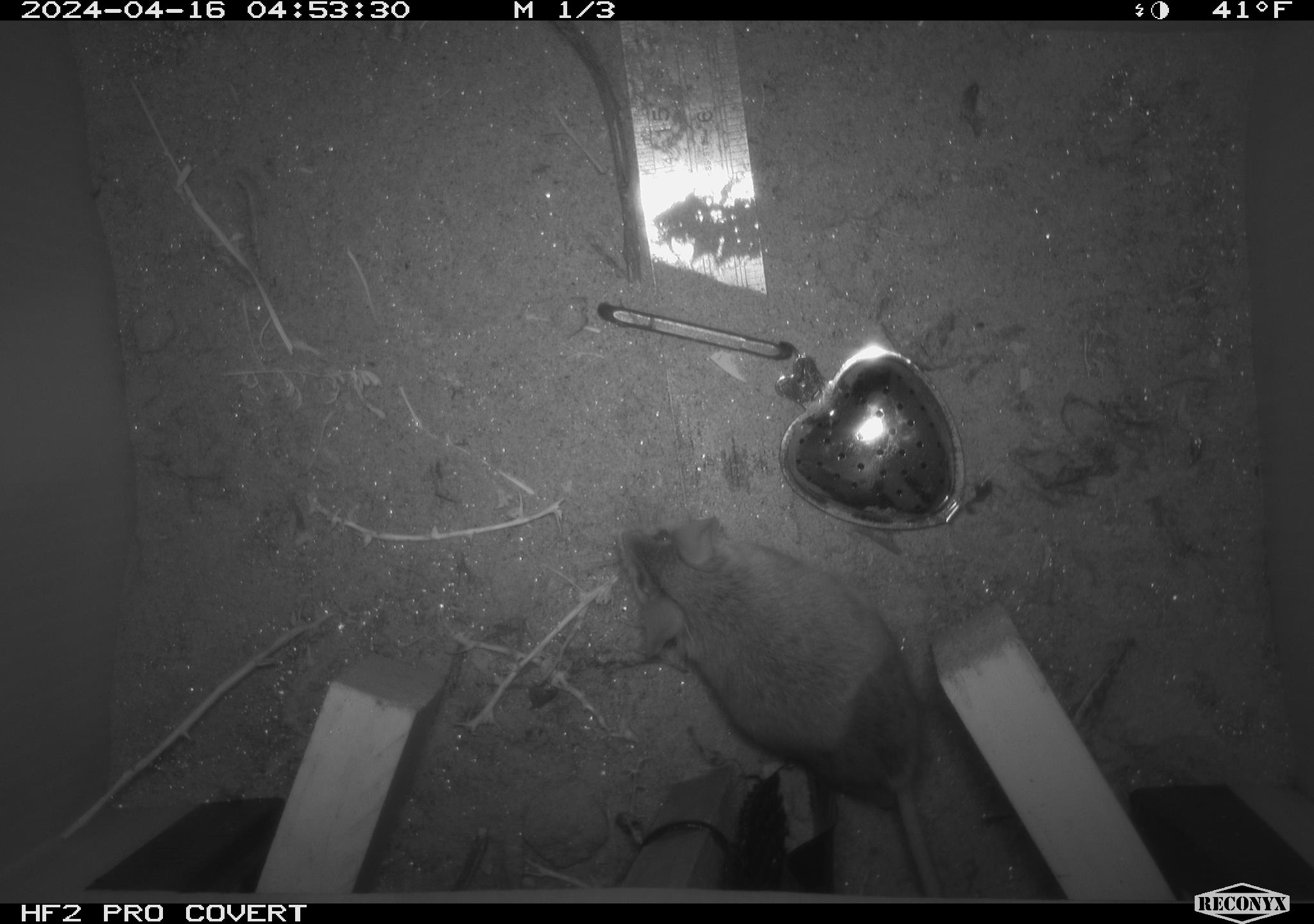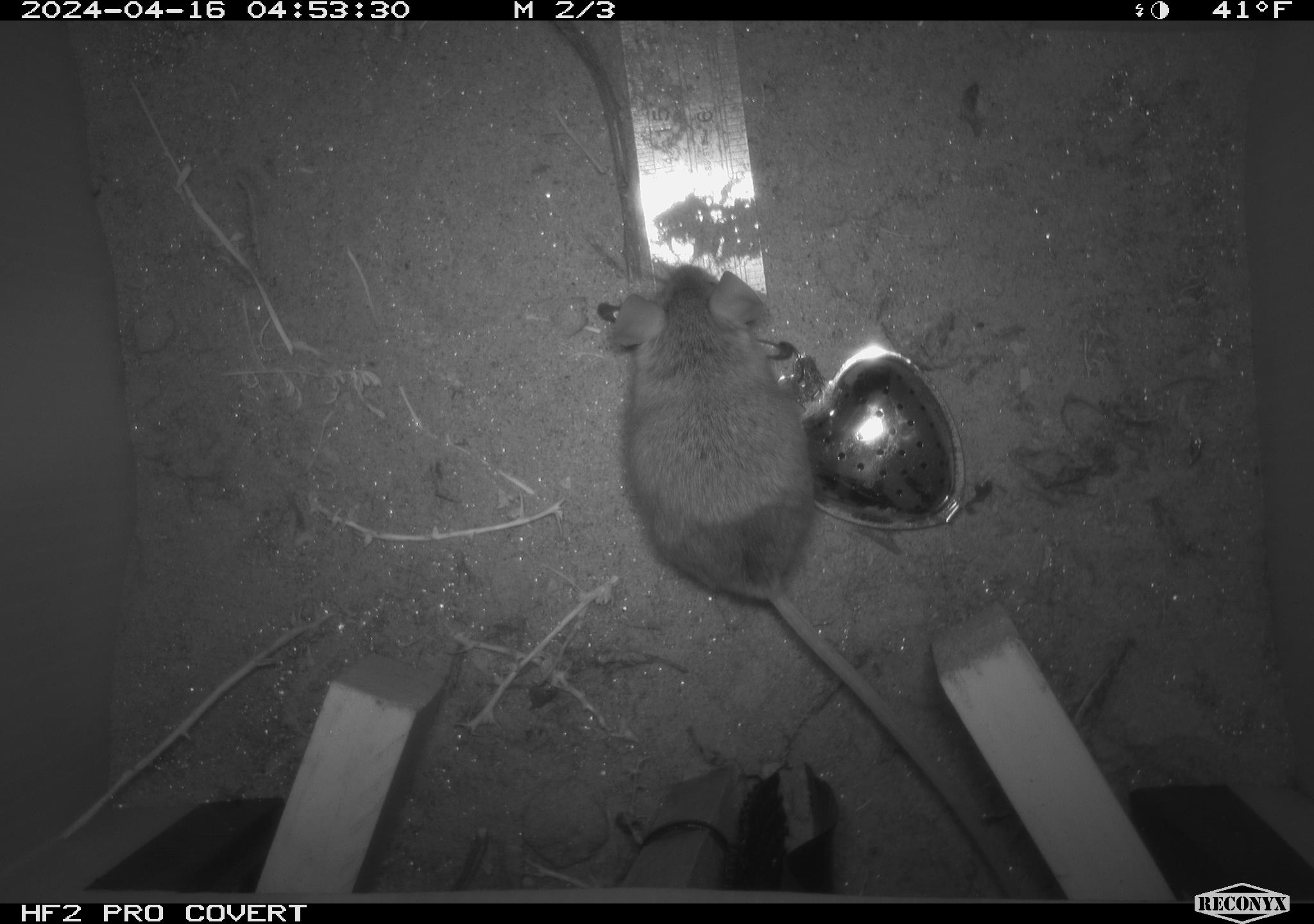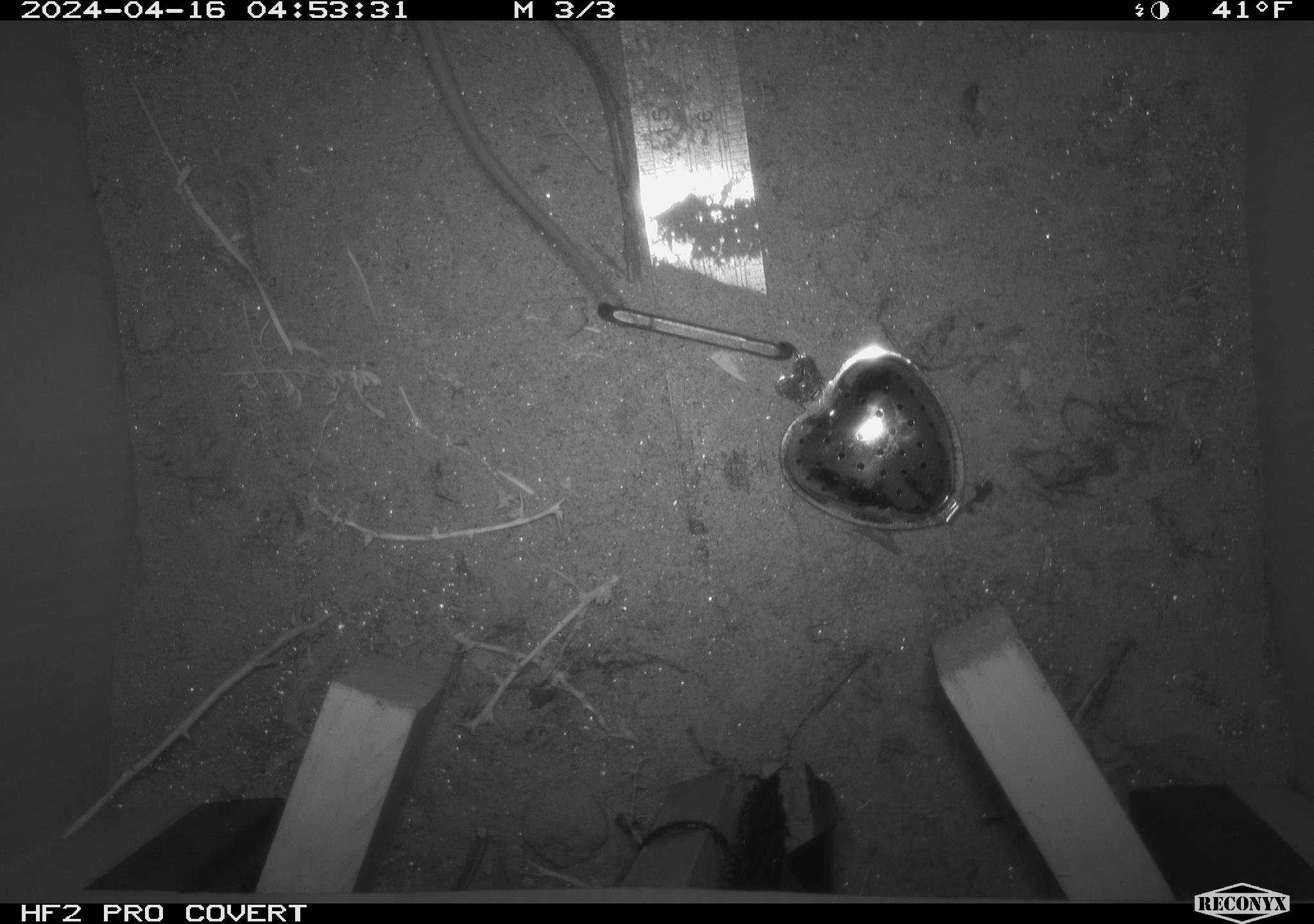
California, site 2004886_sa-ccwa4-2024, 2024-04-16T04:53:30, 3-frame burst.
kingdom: Animalia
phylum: Chordata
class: Mammalia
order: Rodentia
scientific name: Rodentia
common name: woodrat or rat or mouse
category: woodrat or rat or mouse species